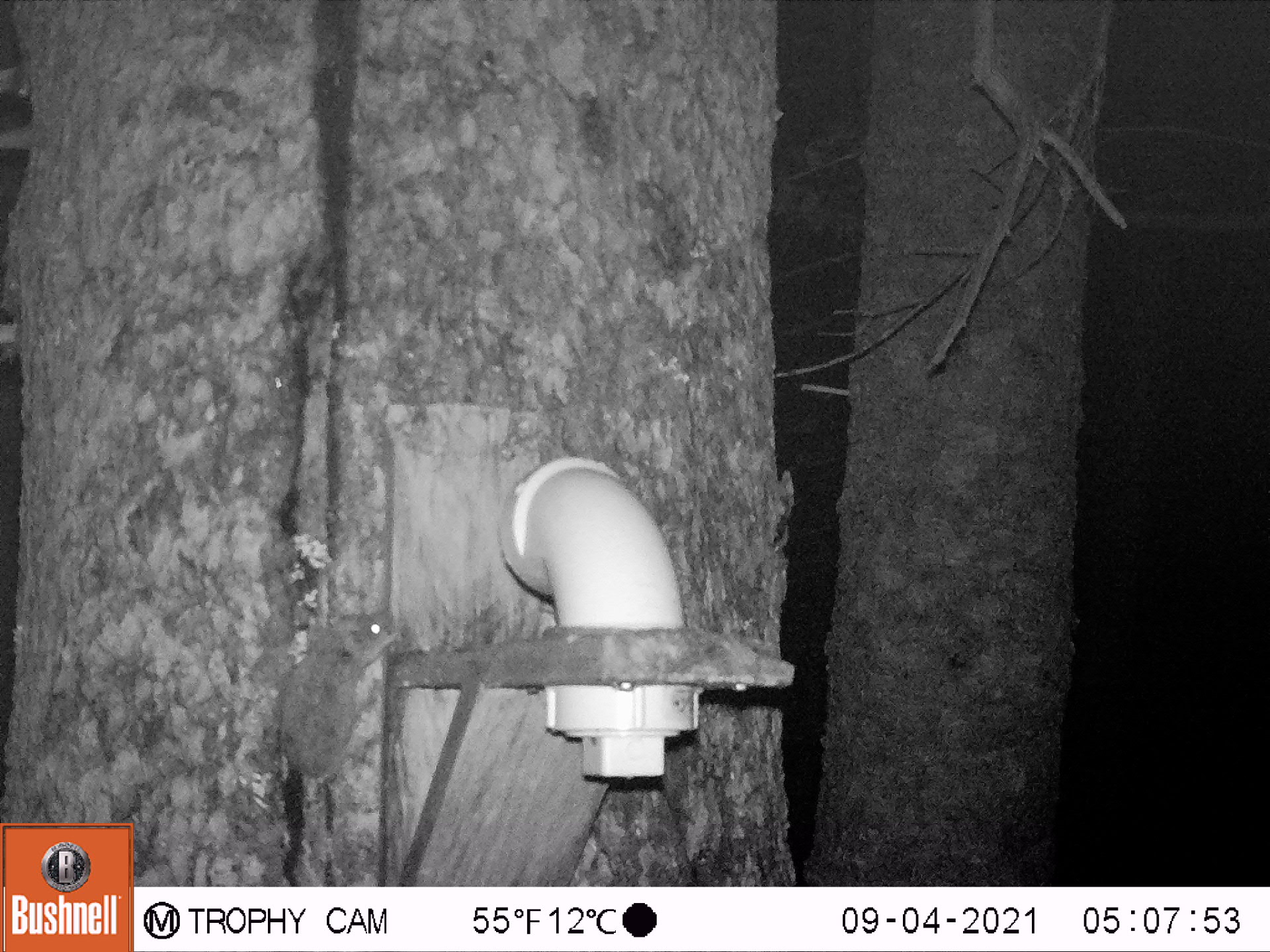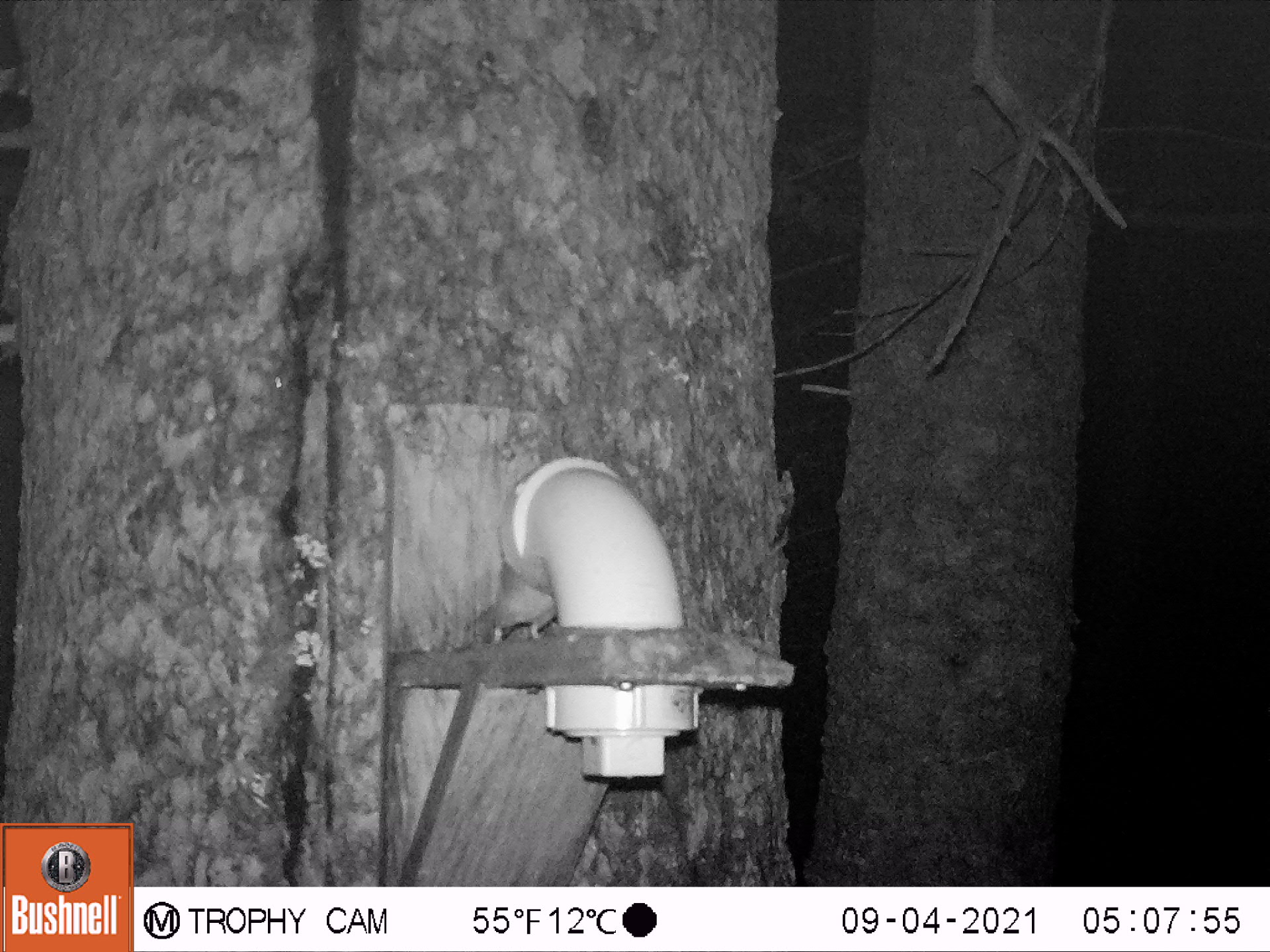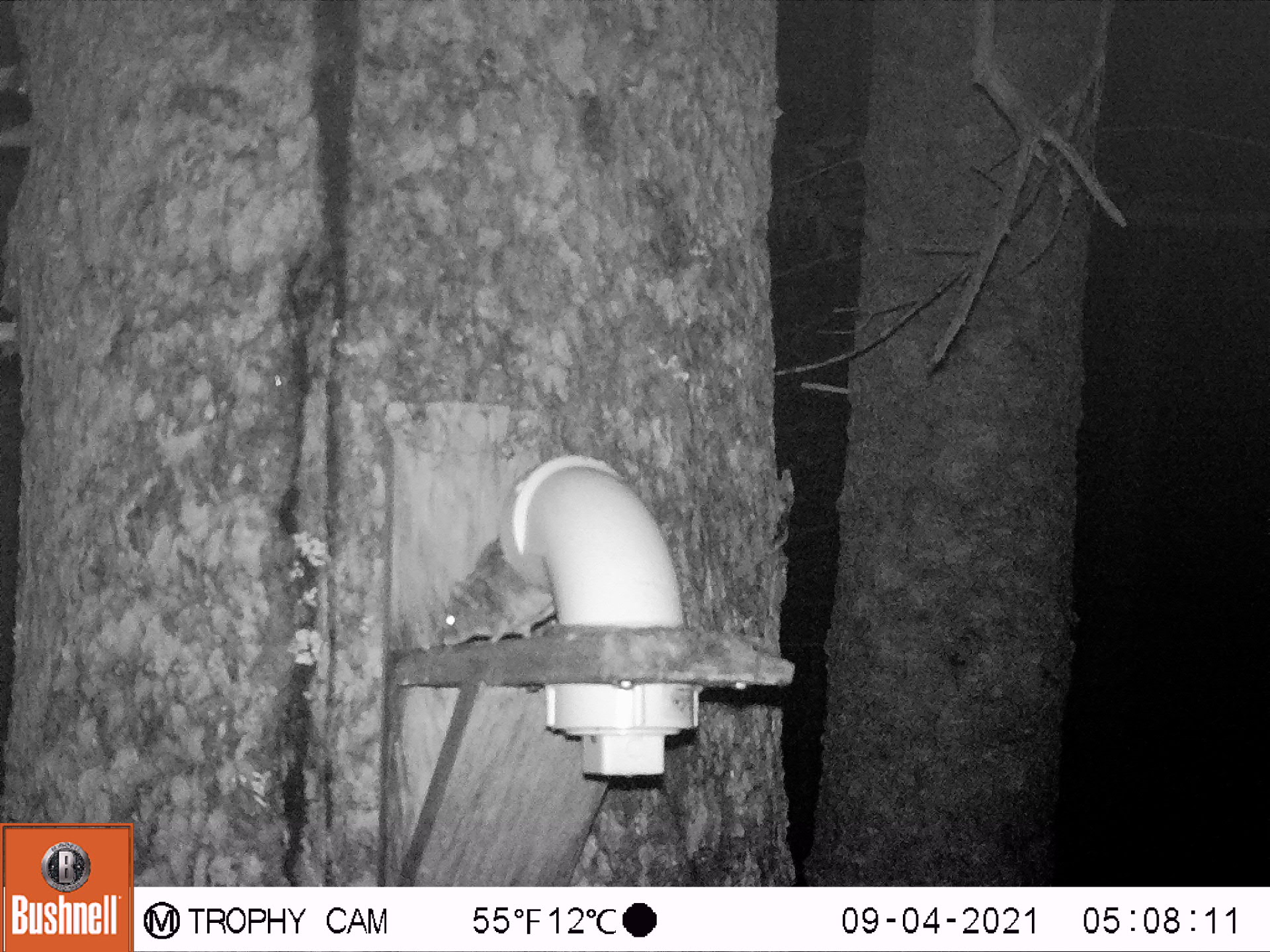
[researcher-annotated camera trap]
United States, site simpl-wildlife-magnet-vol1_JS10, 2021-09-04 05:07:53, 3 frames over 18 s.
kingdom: Animalia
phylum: Chordata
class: Mammalia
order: Rodentia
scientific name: Rodentia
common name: mouse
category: mouse sp.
Mouse sp. (mouse) (Rodentia).